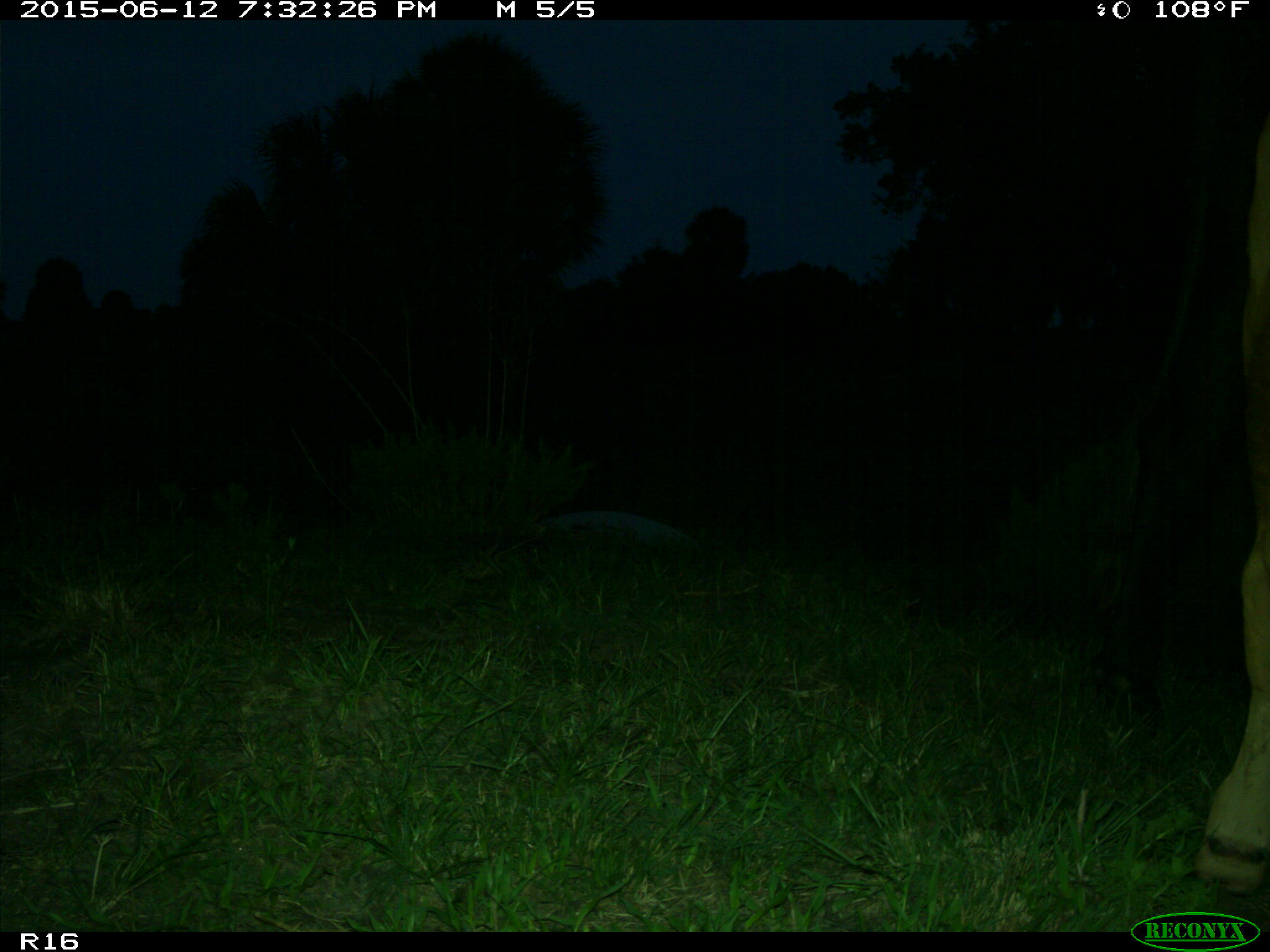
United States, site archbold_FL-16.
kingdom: Animalia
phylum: Chordata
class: Mammalia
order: Artiodactyla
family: Bovidae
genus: Bos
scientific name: Bos taurus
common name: domestic cow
Bos taurus (domestic cow).